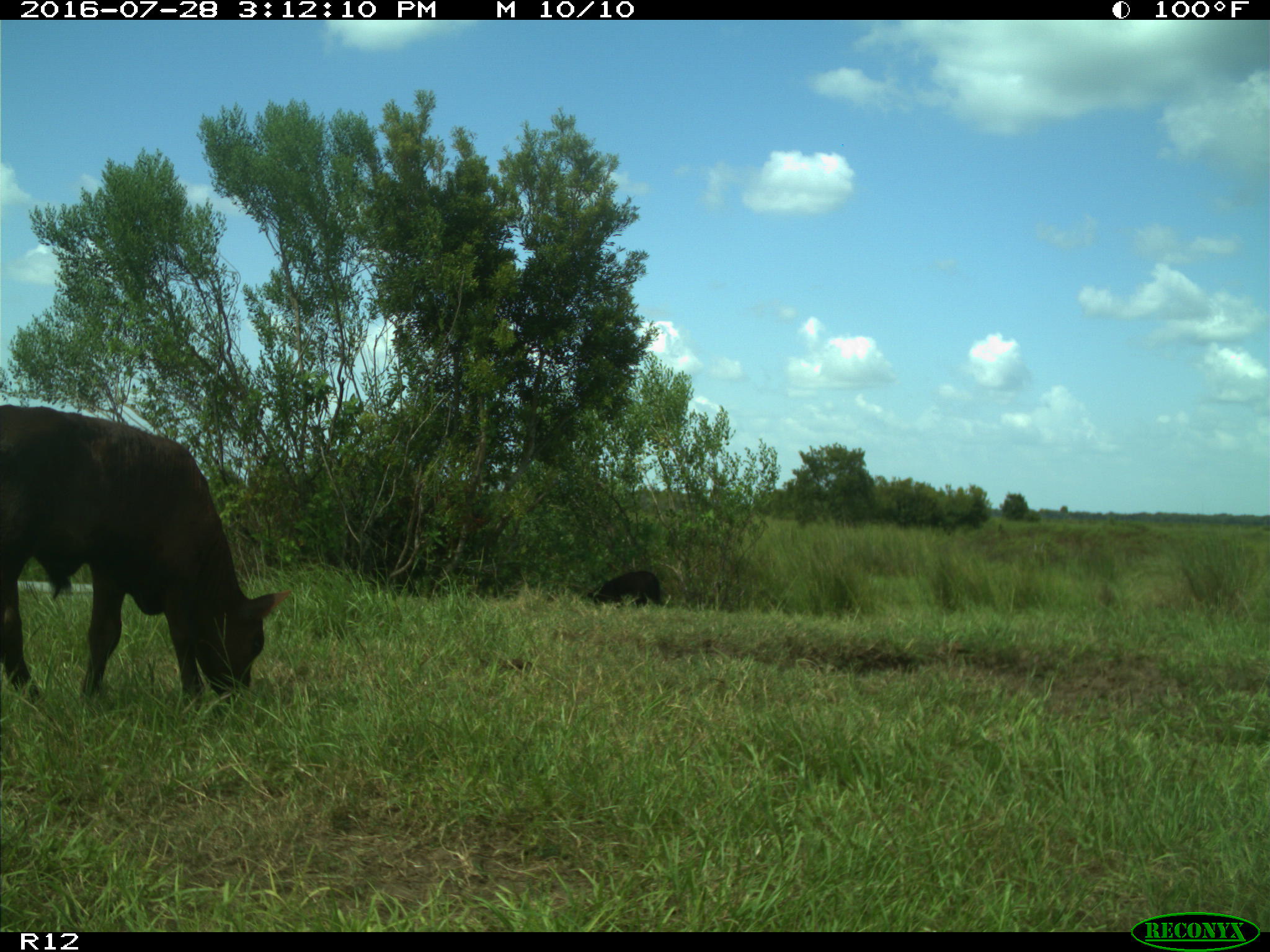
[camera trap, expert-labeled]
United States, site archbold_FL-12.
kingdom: Animalia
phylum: Chordata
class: Mammalia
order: Artiodactyla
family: Bovidae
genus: Bos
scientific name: Bos taurus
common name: domestic cow